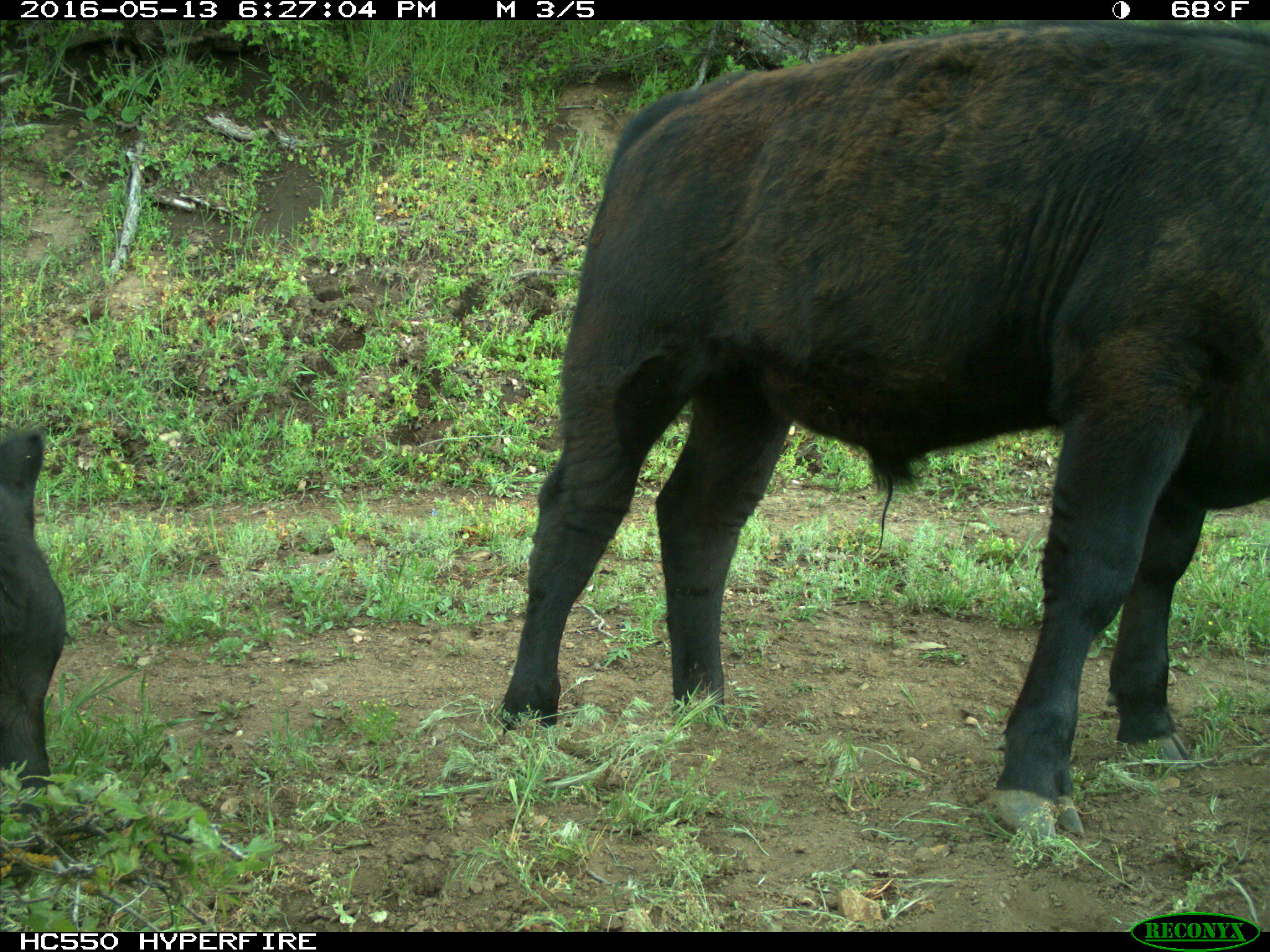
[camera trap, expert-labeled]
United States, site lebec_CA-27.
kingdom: Animalia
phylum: Chordata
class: Mammalia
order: Artiodactyla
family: Bovidae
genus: Bos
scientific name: Bos taurus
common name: domestic cow